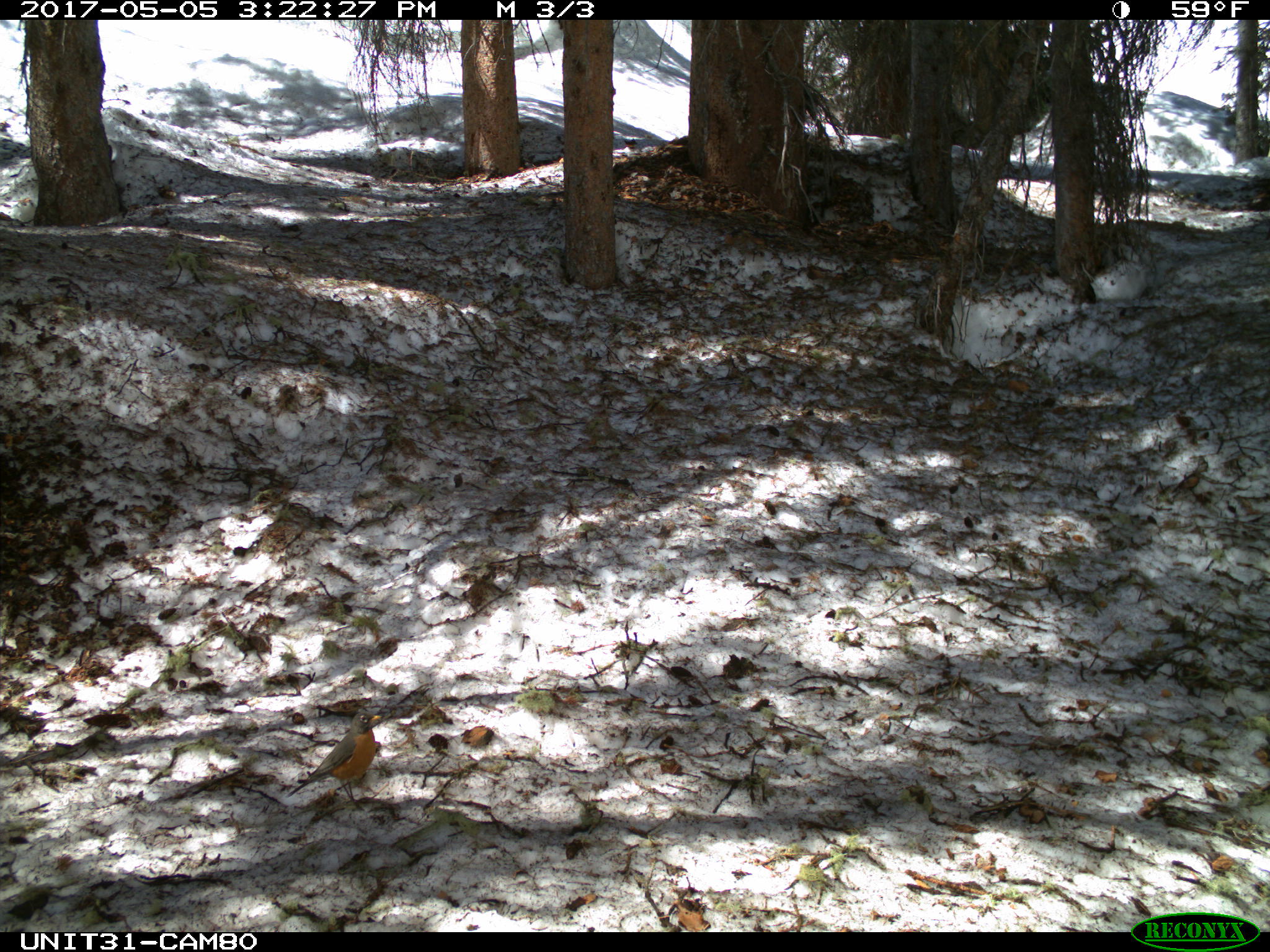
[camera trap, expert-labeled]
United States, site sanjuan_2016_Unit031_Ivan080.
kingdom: Animalia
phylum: Chordata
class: Aves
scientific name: Aves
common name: birds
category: unidentified bird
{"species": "unidentified bird (birds) (Aves)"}